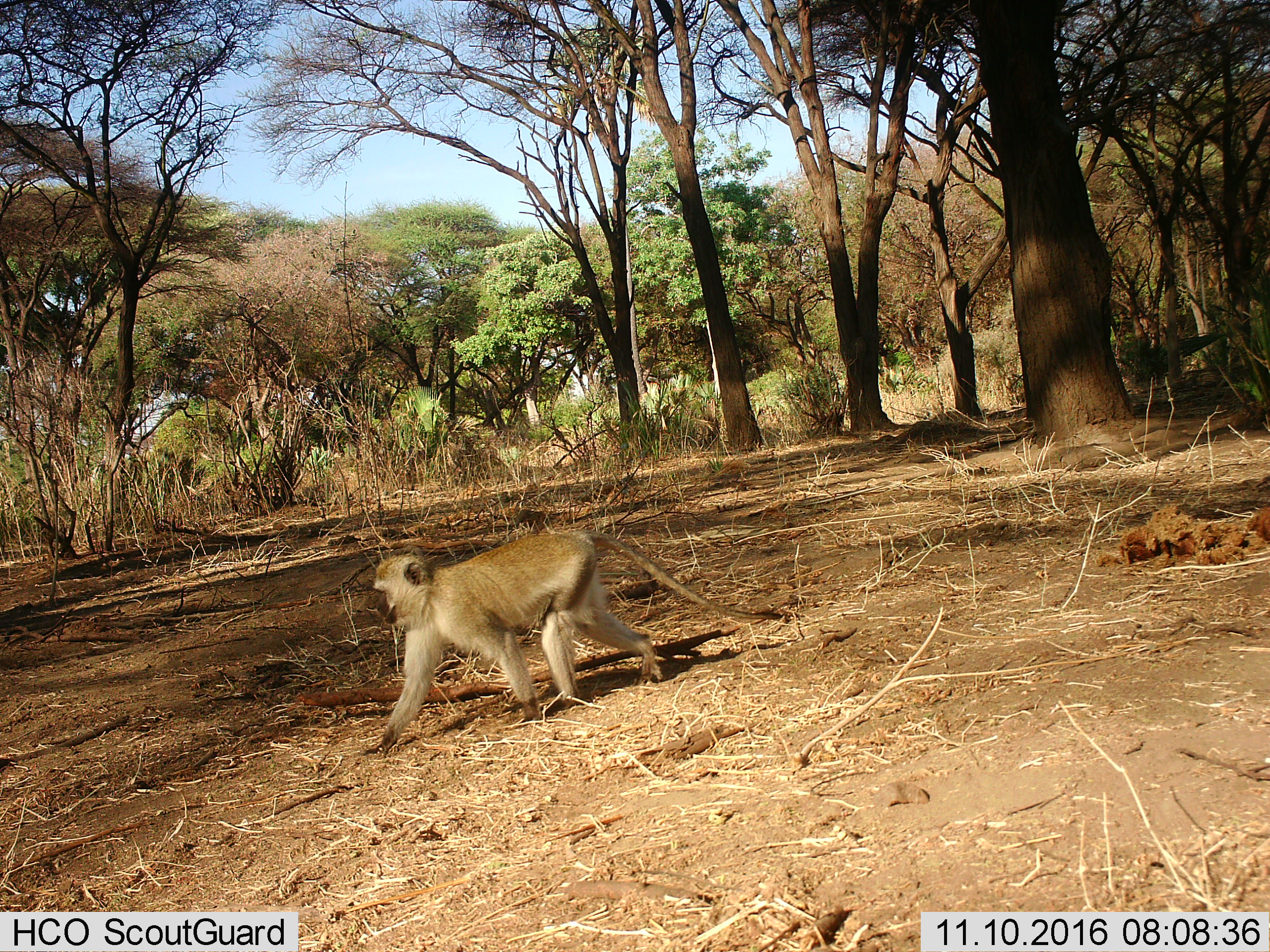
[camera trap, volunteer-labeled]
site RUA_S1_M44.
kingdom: Animalia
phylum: Chordata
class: Mammalia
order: Primates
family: Cercopithecidae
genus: Chlorocebus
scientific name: Chlorocebus pygerythrus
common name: vervet monkey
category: monkeyvervet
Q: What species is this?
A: Monkeyvervet (vervet monkey) (Chlorocebus pygerythrus).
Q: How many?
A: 1.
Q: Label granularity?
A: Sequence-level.